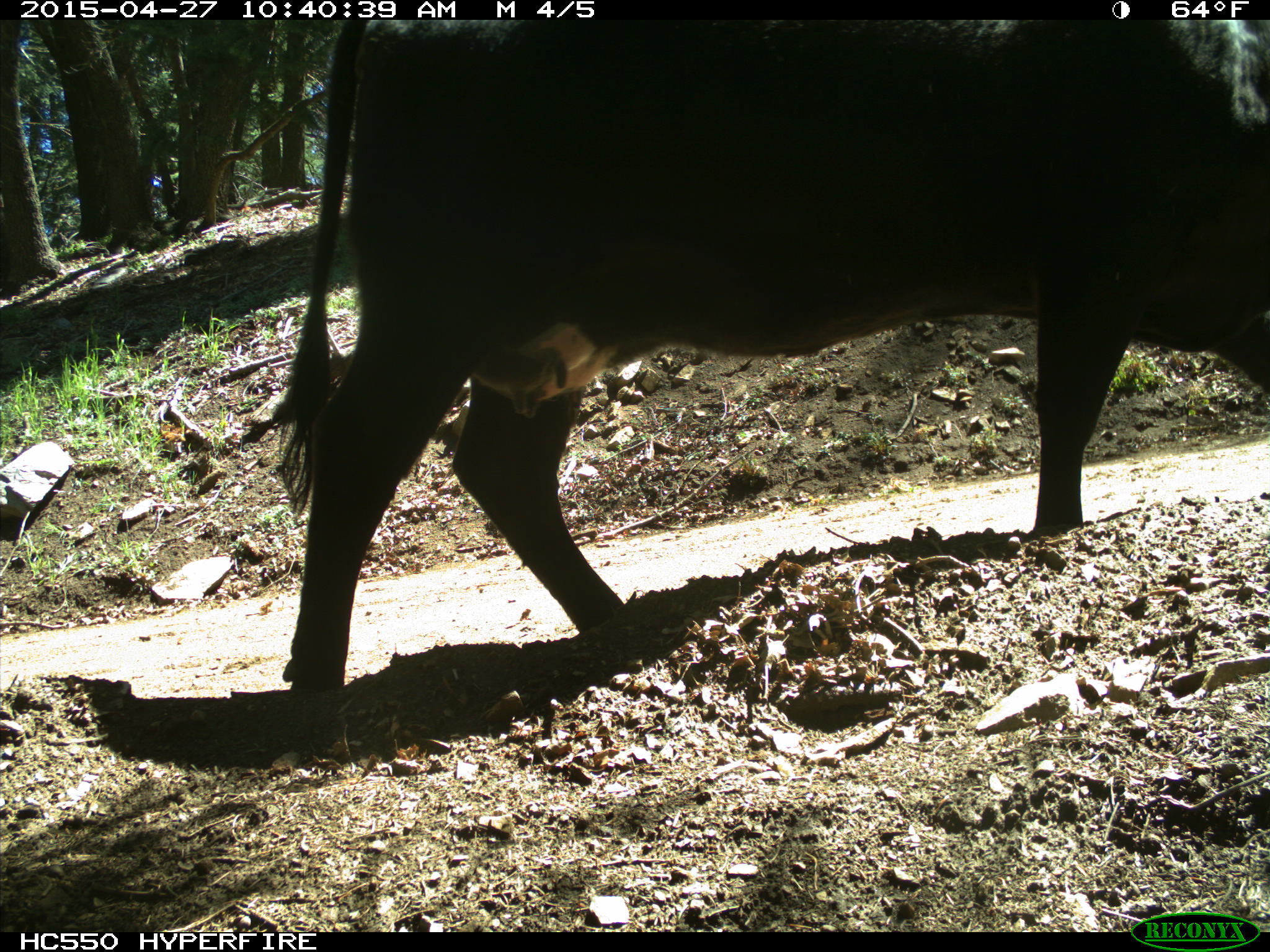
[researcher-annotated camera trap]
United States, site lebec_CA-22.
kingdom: Animalia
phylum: Chordata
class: Mammalia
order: Artiodactyla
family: Bovidae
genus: Bos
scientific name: Bos taurus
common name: domestic cow